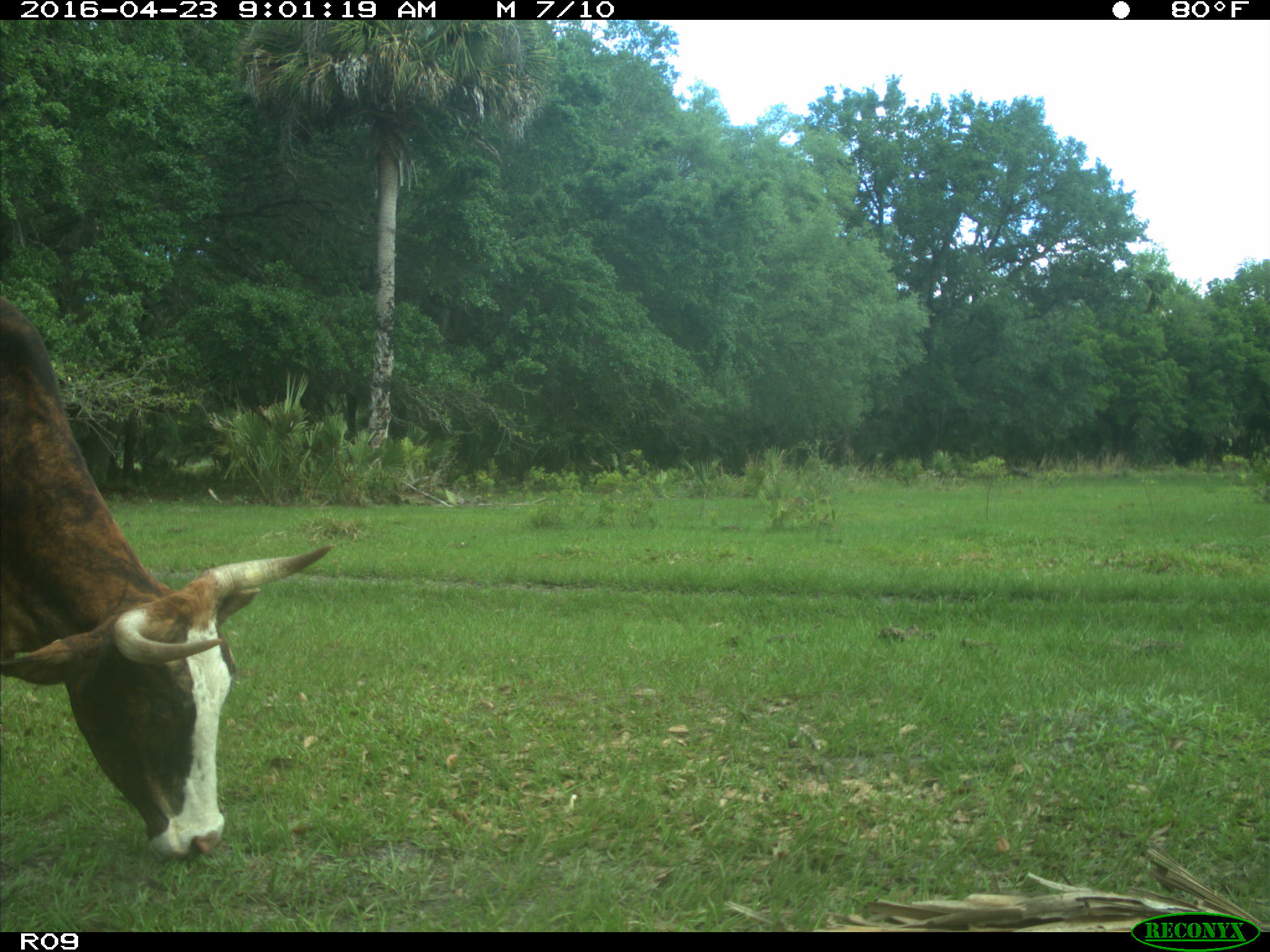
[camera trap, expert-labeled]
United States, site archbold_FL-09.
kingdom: Animalia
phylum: Chordata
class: Mammalia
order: Artiodactyla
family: Bovidae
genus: Bos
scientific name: Bos taurus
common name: domestic cow